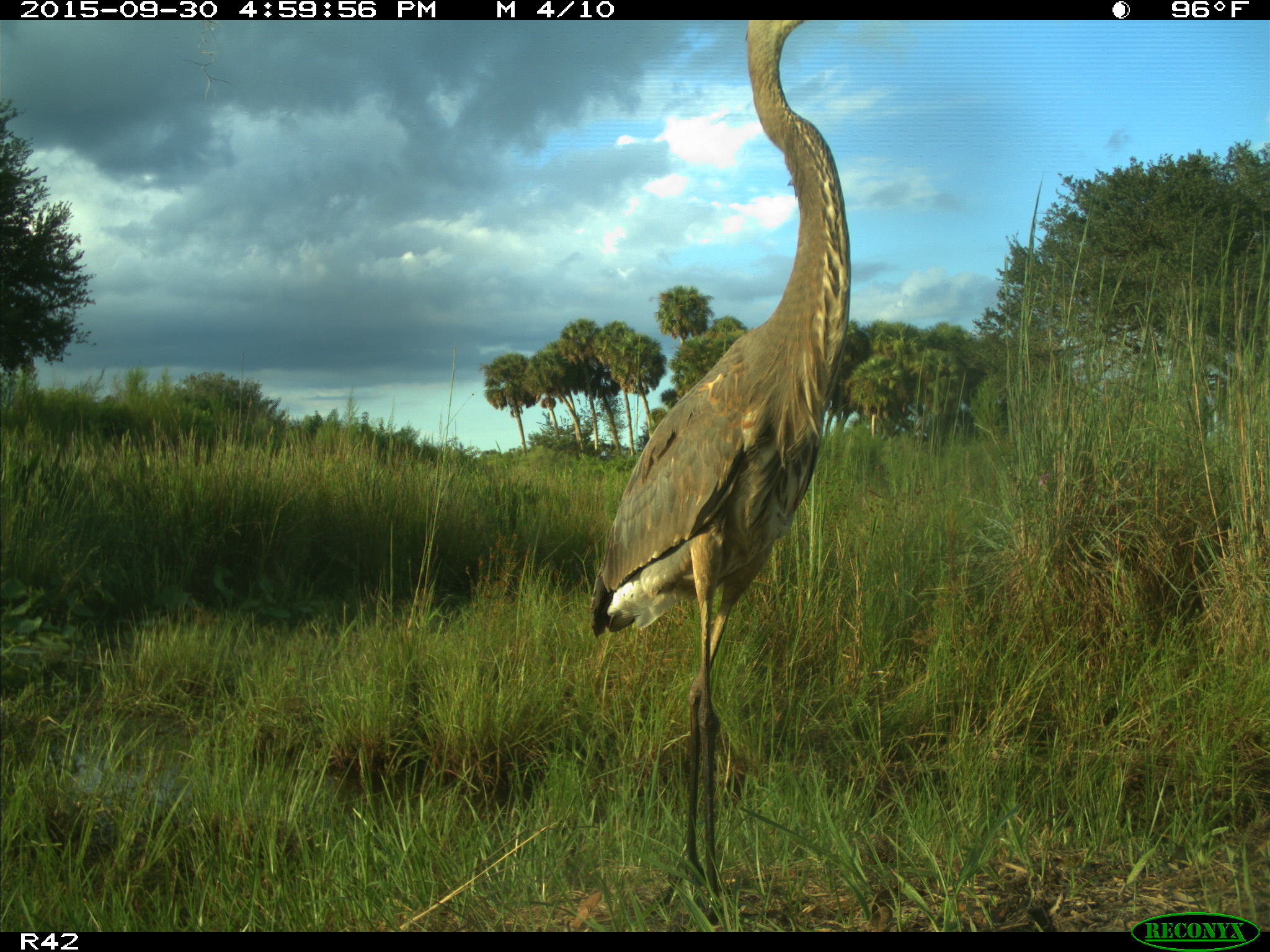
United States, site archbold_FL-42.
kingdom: Animalia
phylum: Chordata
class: Aves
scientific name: Aves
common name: birds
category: unidentified bird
Unidentified bird (birds) (Aves).